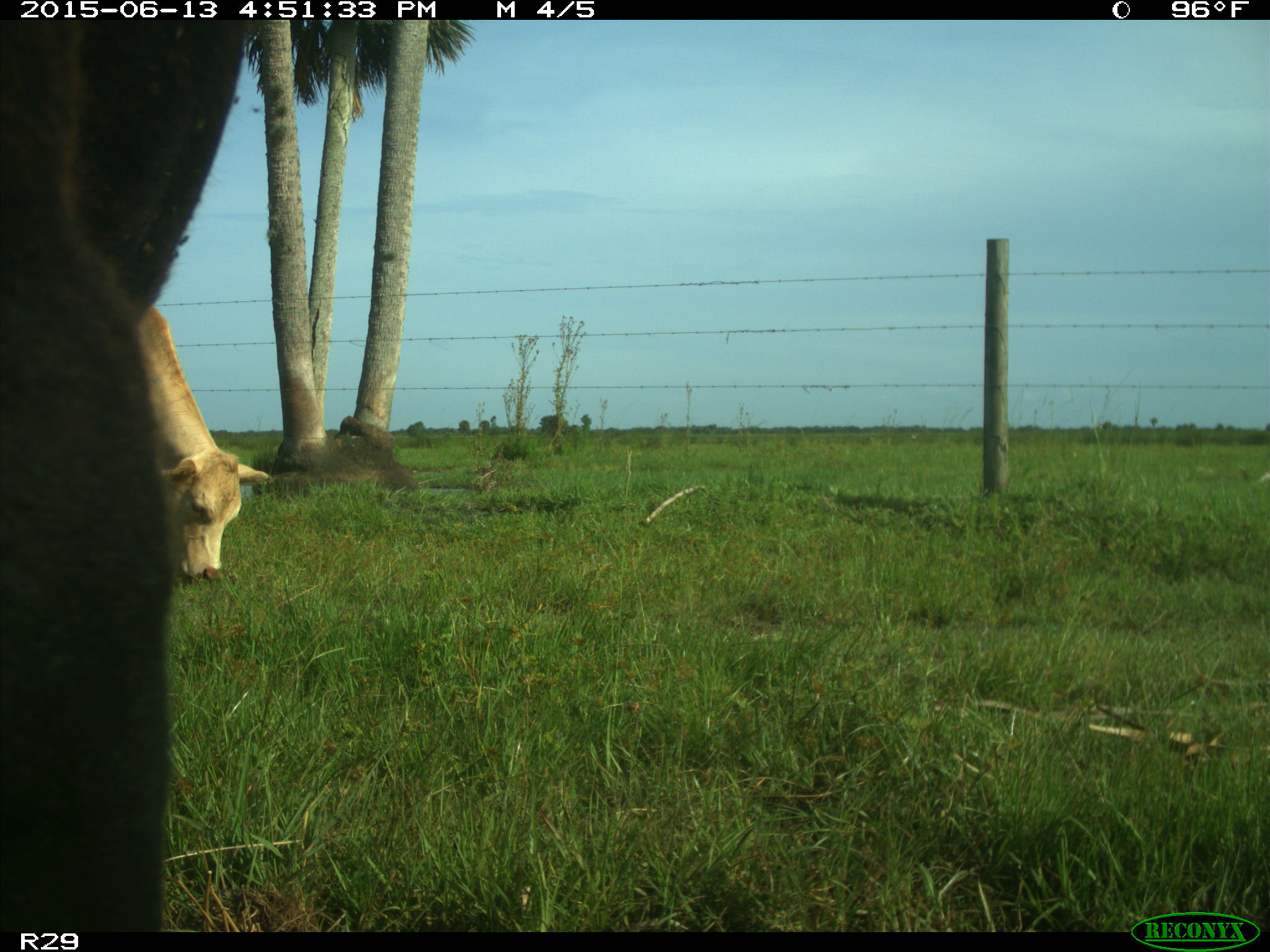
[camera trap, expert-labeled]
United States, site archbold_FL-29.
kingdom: Animalia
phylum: Chordata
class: Mammalia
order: Artiodactyla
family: Bovidae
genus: Bos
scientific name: Bos taurus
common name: domestic cow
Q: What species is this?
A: Bos taurus (domestic cow).